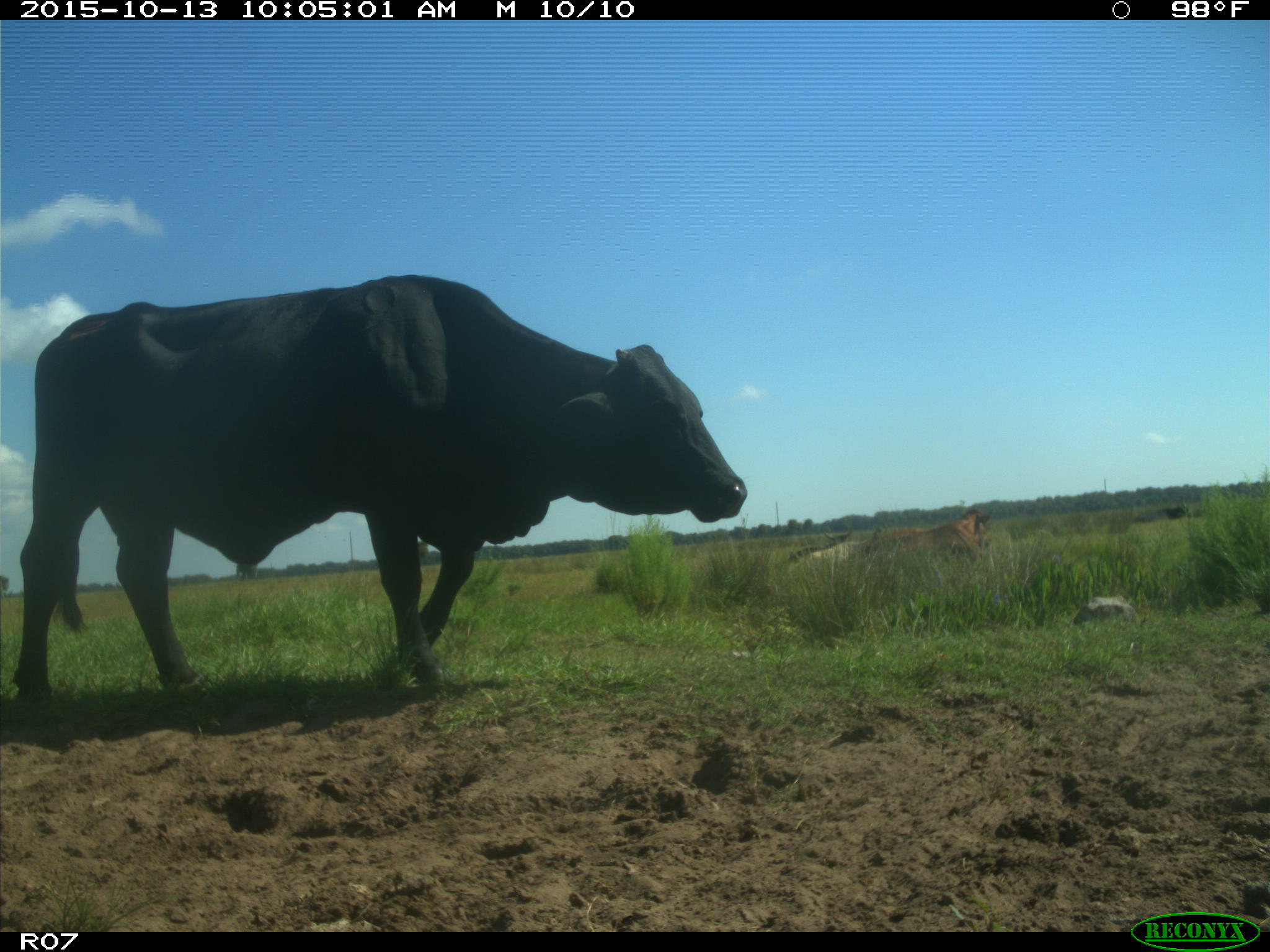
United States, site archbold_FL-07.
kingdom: Animalia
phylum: Chordata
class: Mammalia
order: Artiodactyla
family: Bovidae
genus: Bos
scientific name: Bos taurus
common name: domestic cow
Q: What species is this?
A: Bos taurus (domestic cow).